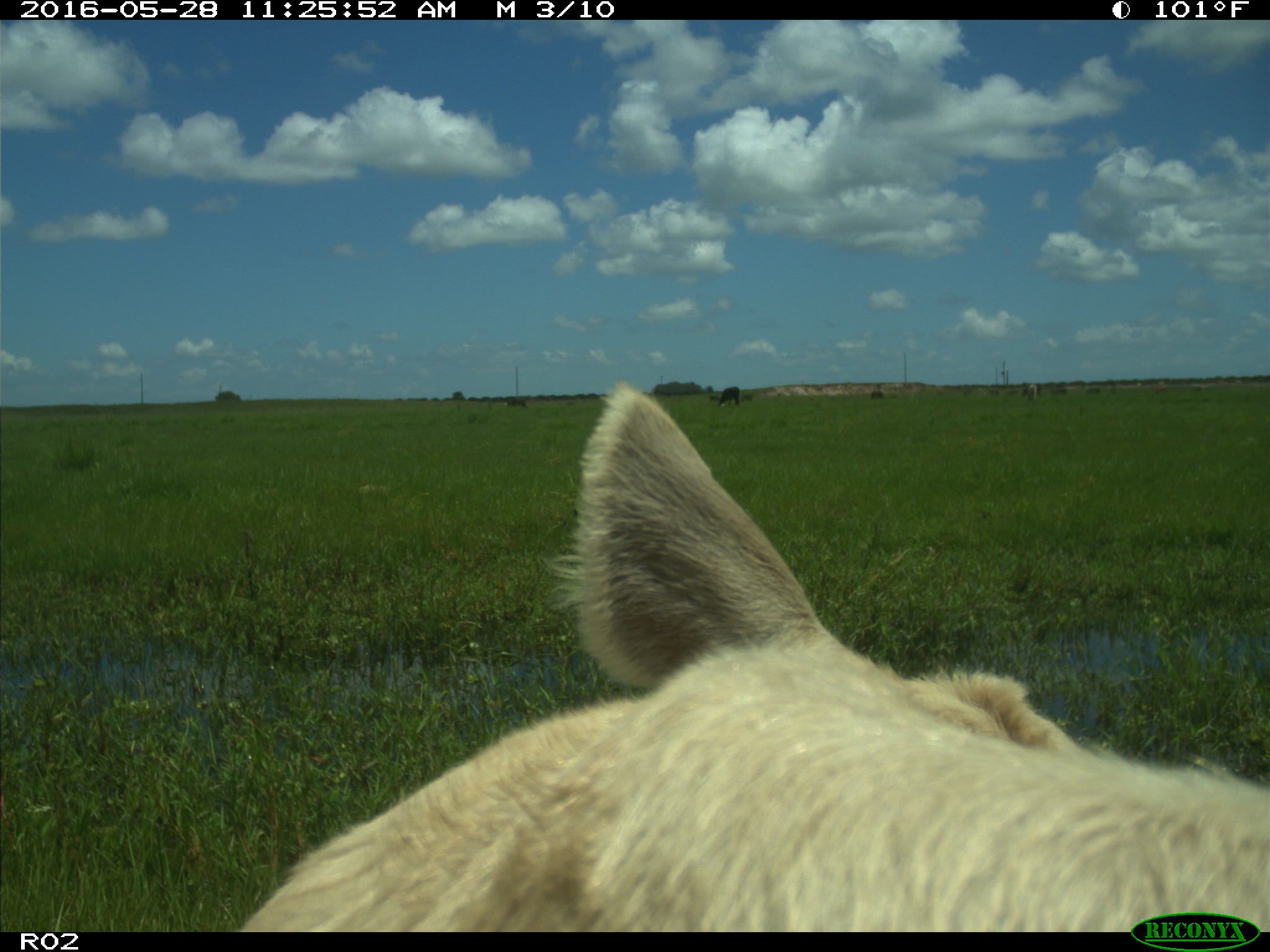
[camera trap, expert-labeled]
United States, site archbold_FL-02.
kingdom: Animalia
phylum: Chordata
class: Mammalia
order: Artiodactyla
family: Bovidae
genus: Bos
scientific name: Bos taurus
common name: domestic cow